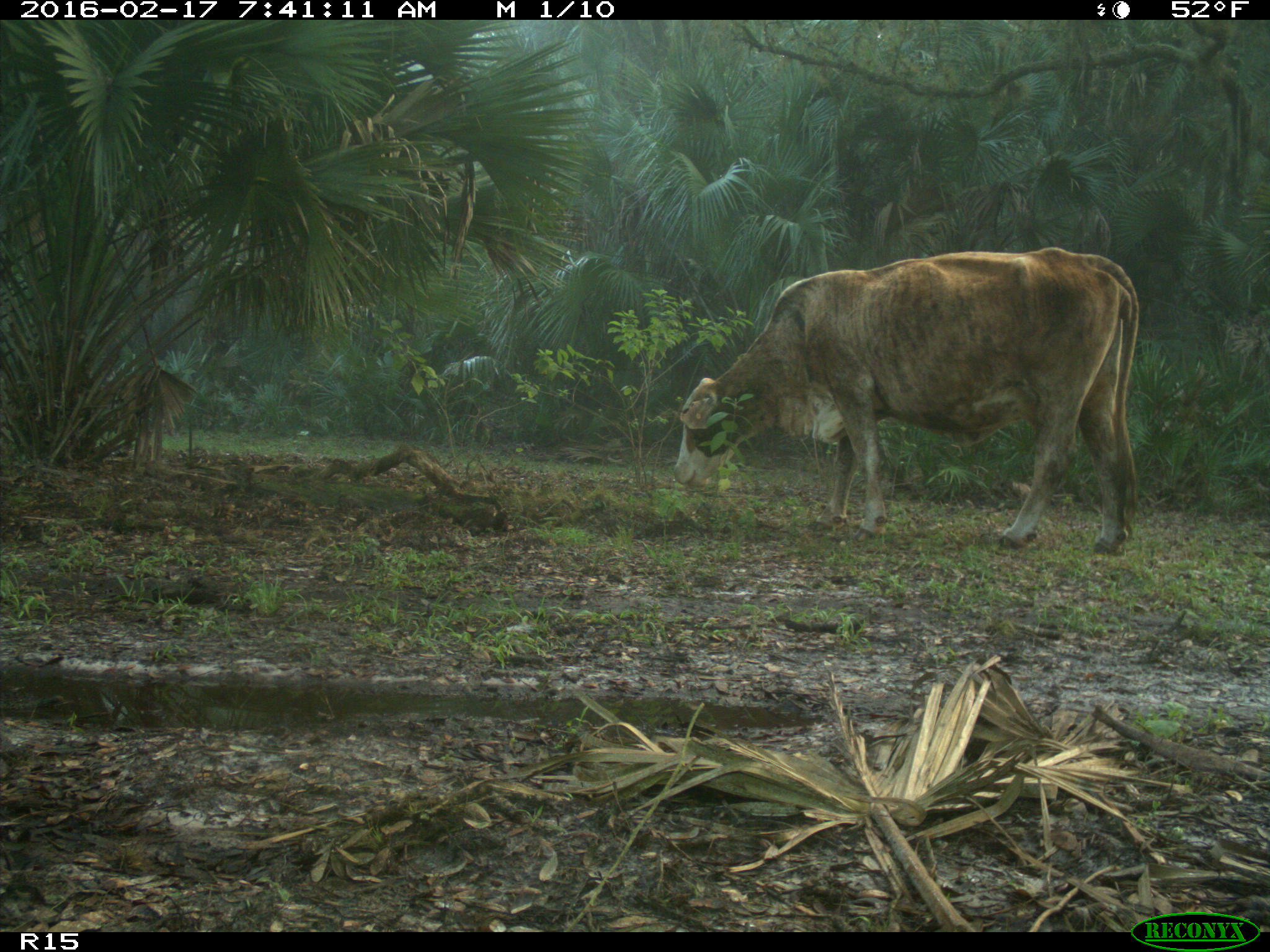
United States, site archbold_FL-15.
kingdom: Animalia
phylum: Chordata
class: Mammalia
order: Artiodactyla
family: Bovidae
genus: Bos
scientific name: Bos taurus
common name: domestic cow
Bos taurus (domestic cow).